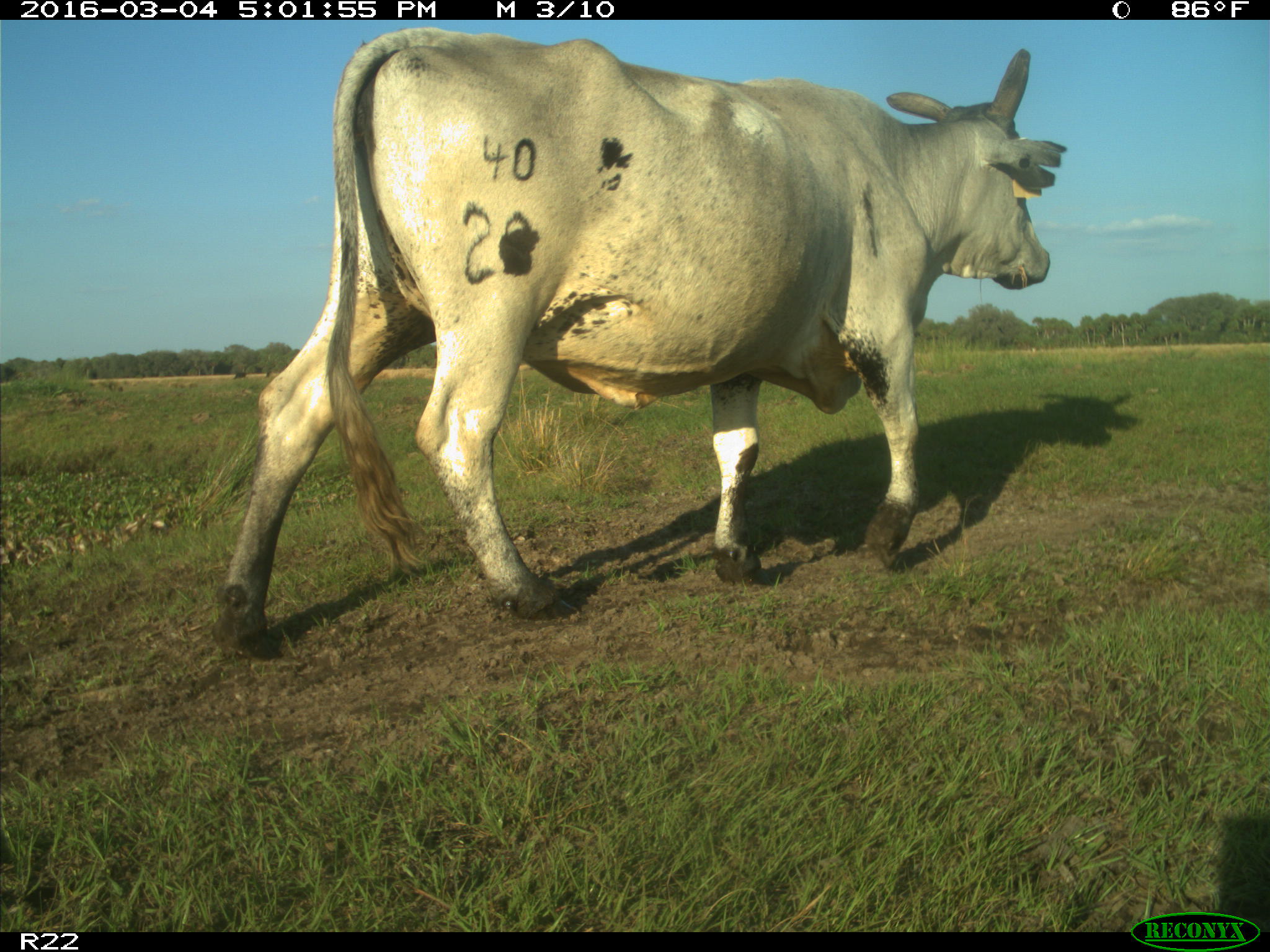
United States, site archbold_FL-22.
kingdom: Animalia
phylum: Chordata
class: Mammalia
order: Artiodactyla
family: Bovidae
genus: Bos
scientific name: Bos taurus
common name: domestic cow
Bos taurus (domestic cow).